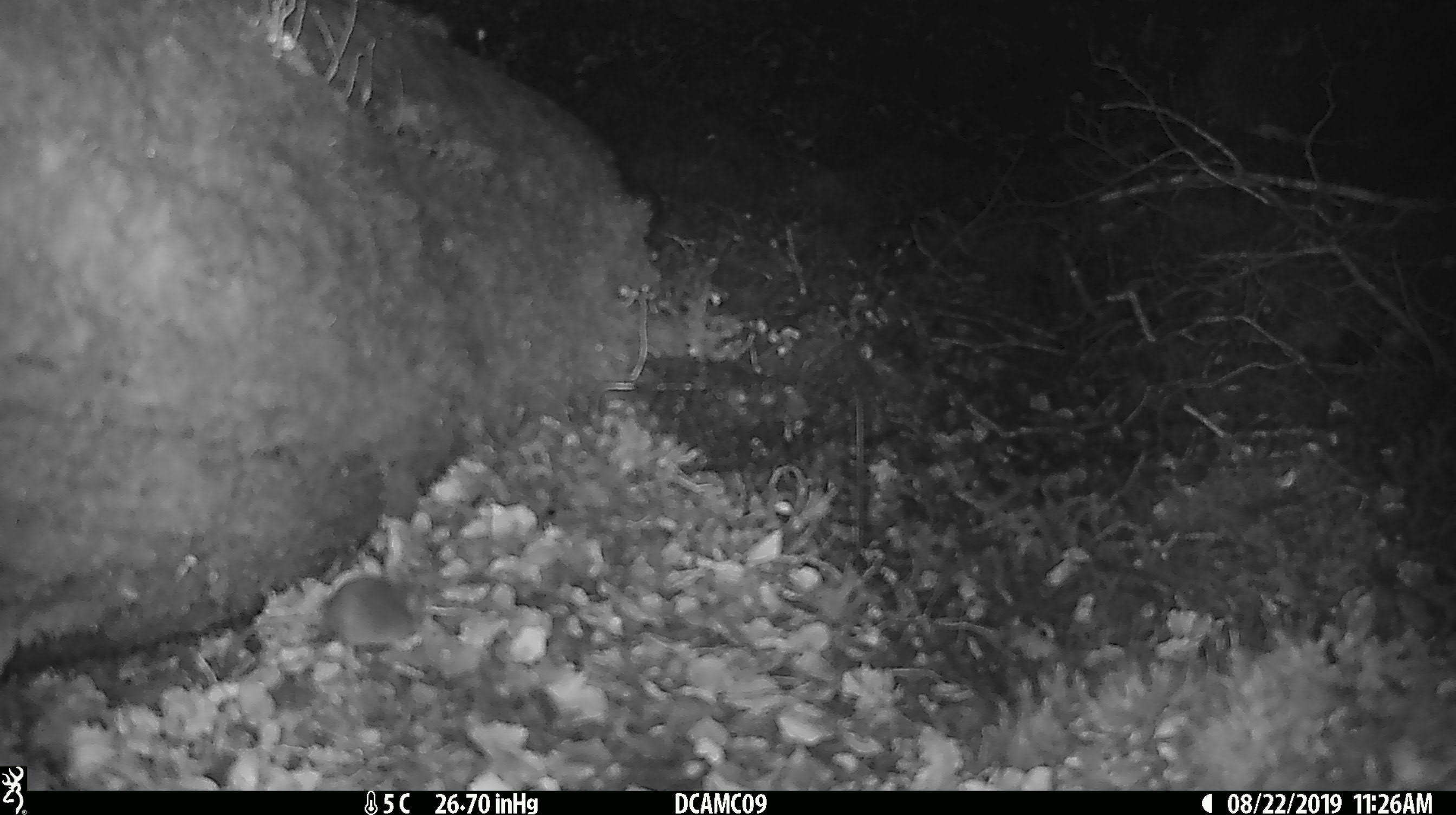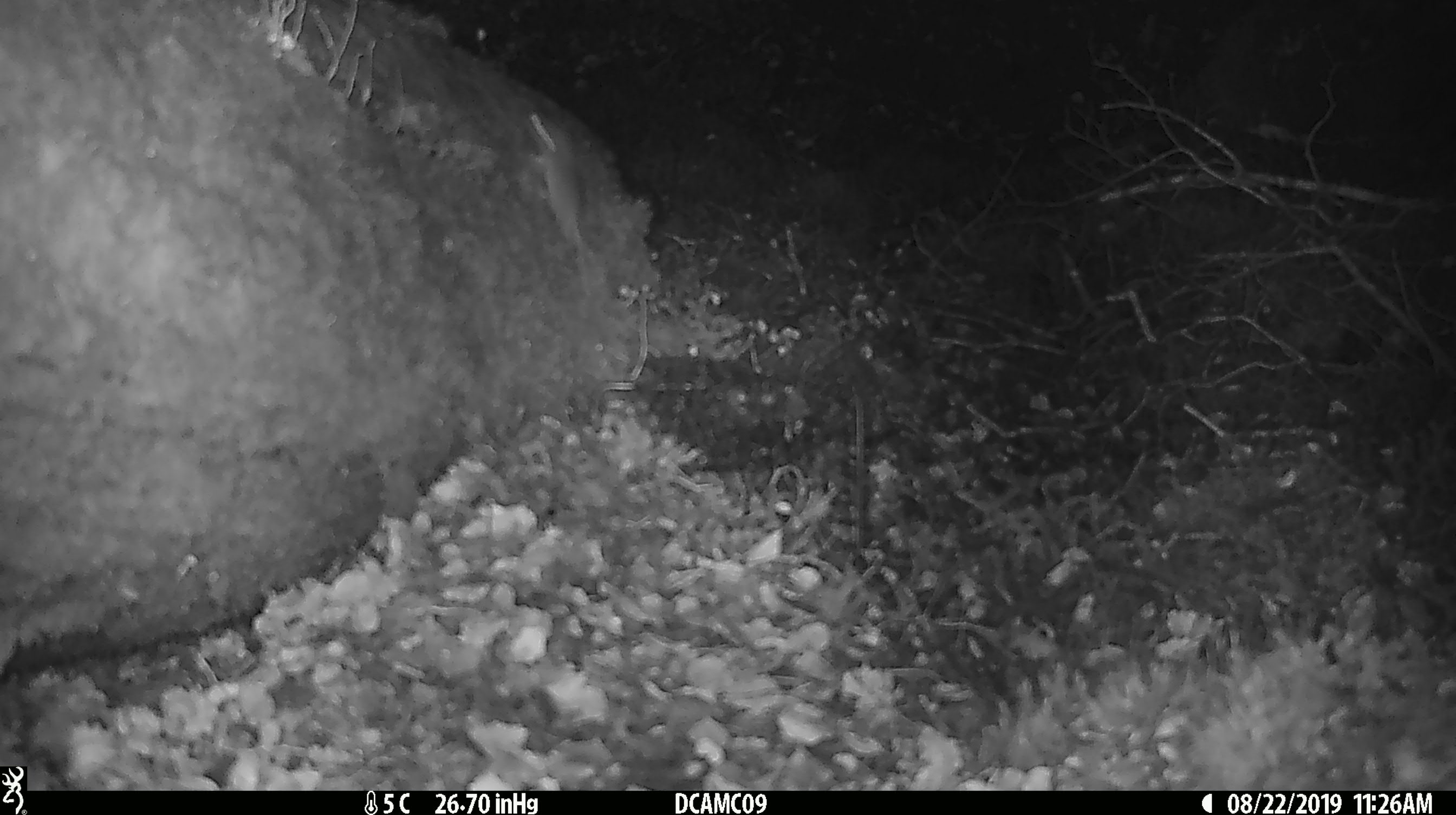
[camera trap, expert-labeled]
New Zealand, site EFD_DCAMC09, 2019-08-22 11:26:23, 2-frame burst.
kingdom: Animalia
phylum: Chordata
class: Mammalia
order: Rodentia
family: Muridae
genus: Mus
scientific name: Mus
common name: mouse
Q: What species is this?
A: Mouse (Mus).